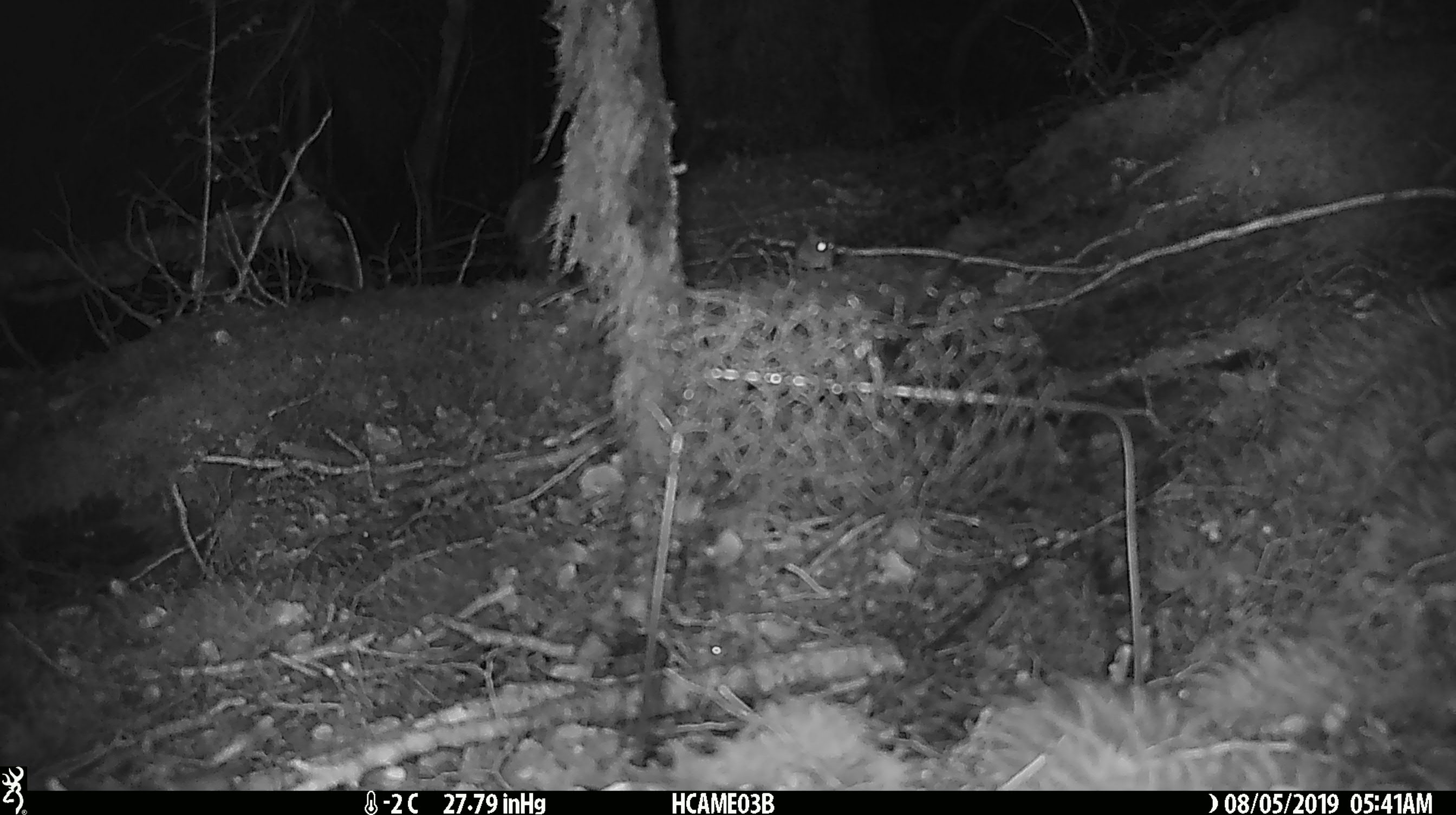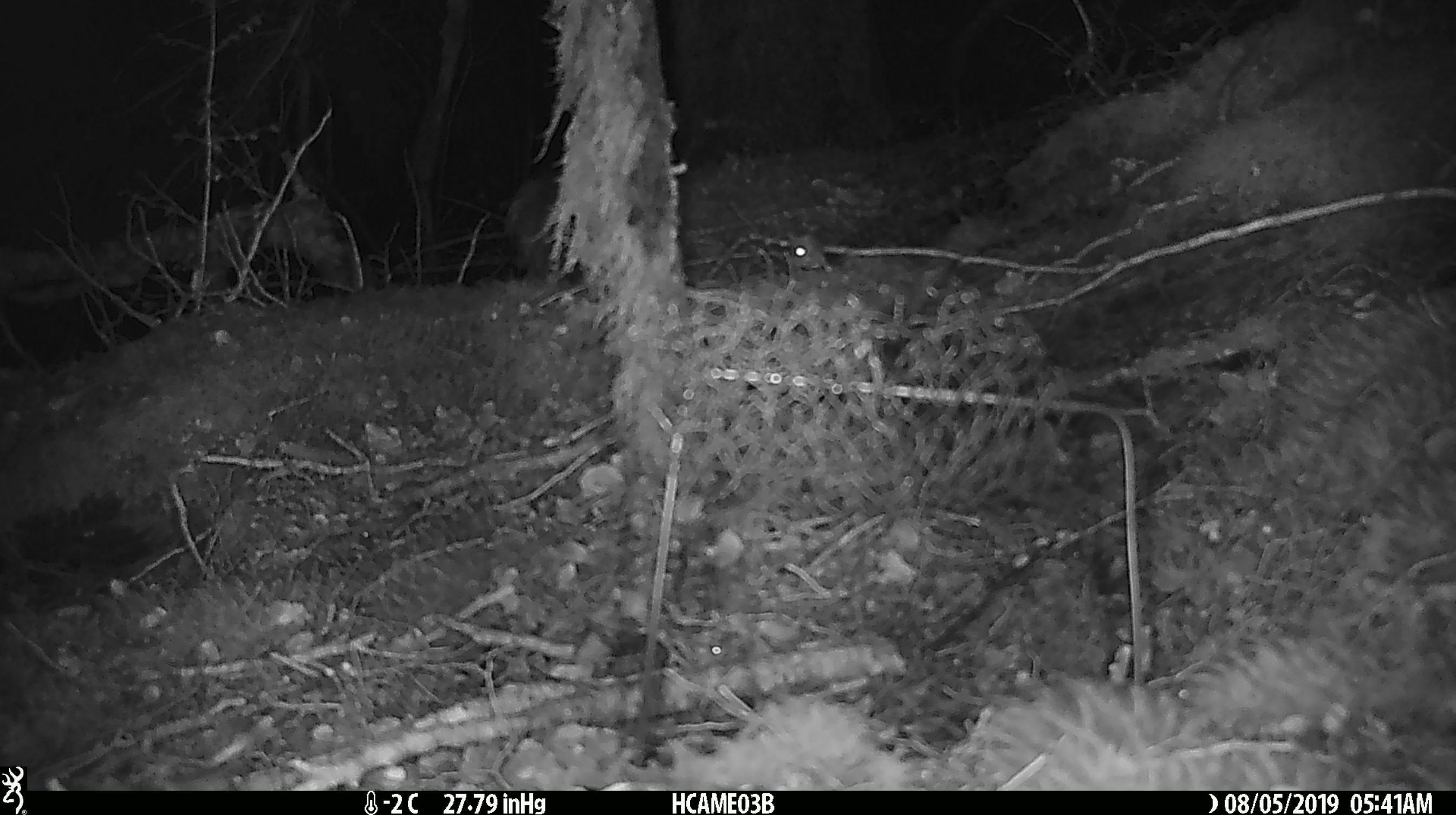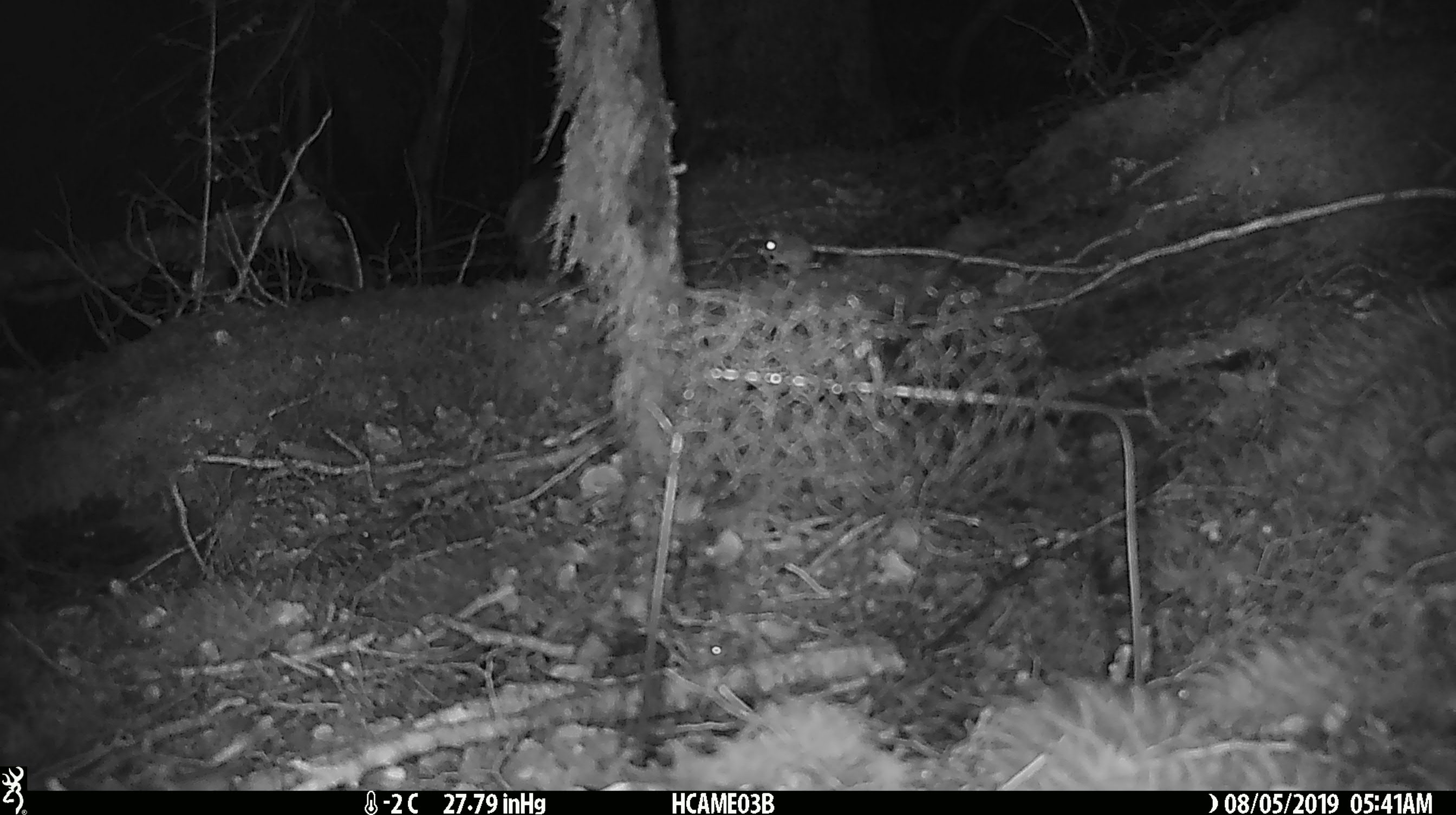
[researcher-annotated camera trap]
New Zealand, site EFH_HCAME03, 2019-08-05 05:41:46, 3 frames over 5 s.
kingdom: Animalia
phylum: Chordata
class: Mammalia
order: Rodentia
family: Muridae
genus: Mus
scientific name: Mus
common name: mouse